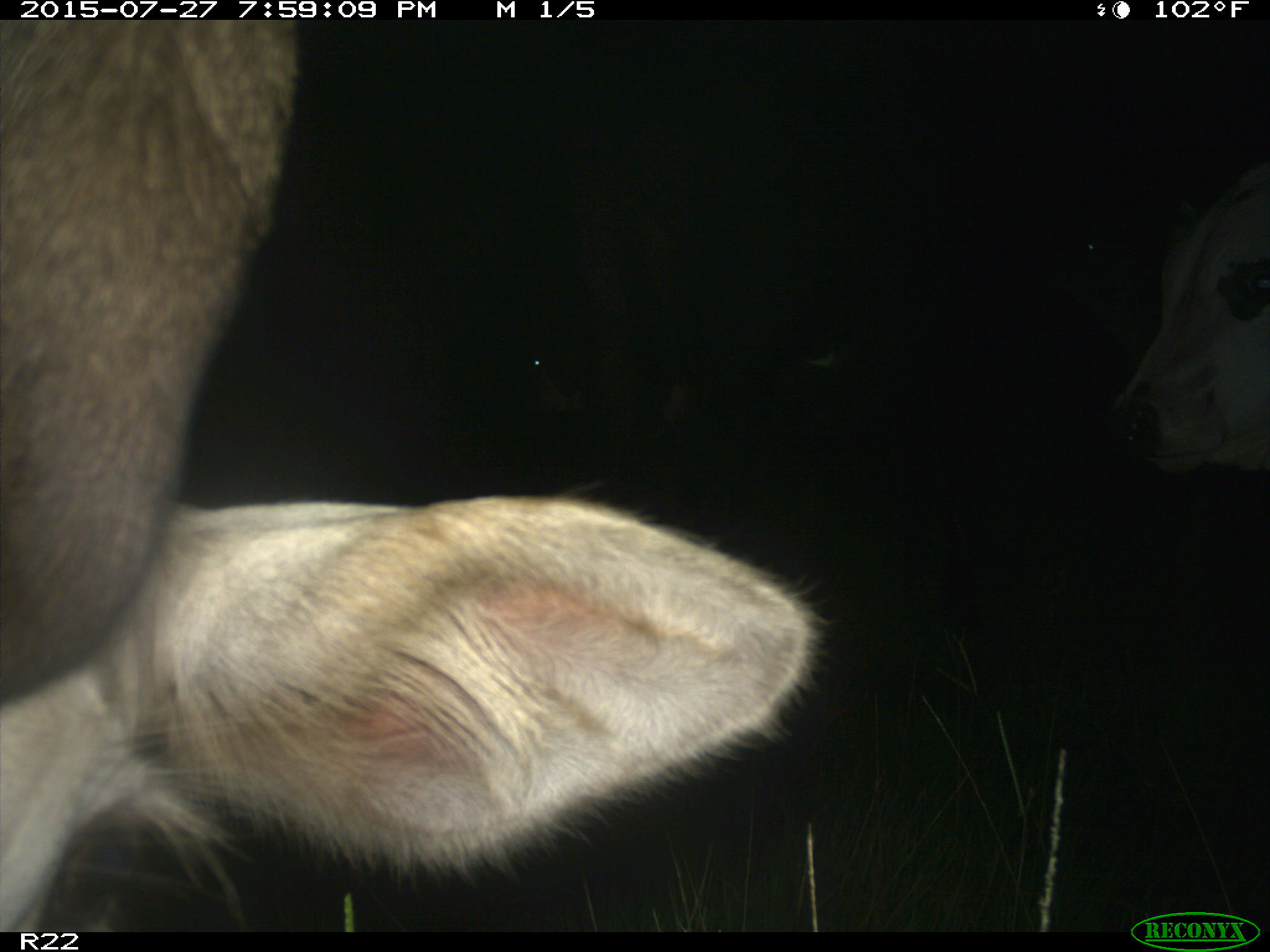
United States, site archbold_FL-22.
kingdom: Animalia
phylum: Chordata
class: Mammalia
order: Artiodactyla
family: Bovidae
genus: Bos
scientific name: Bos taurus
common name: domestic cow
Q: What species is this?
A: Bos taurus (domestic cow).